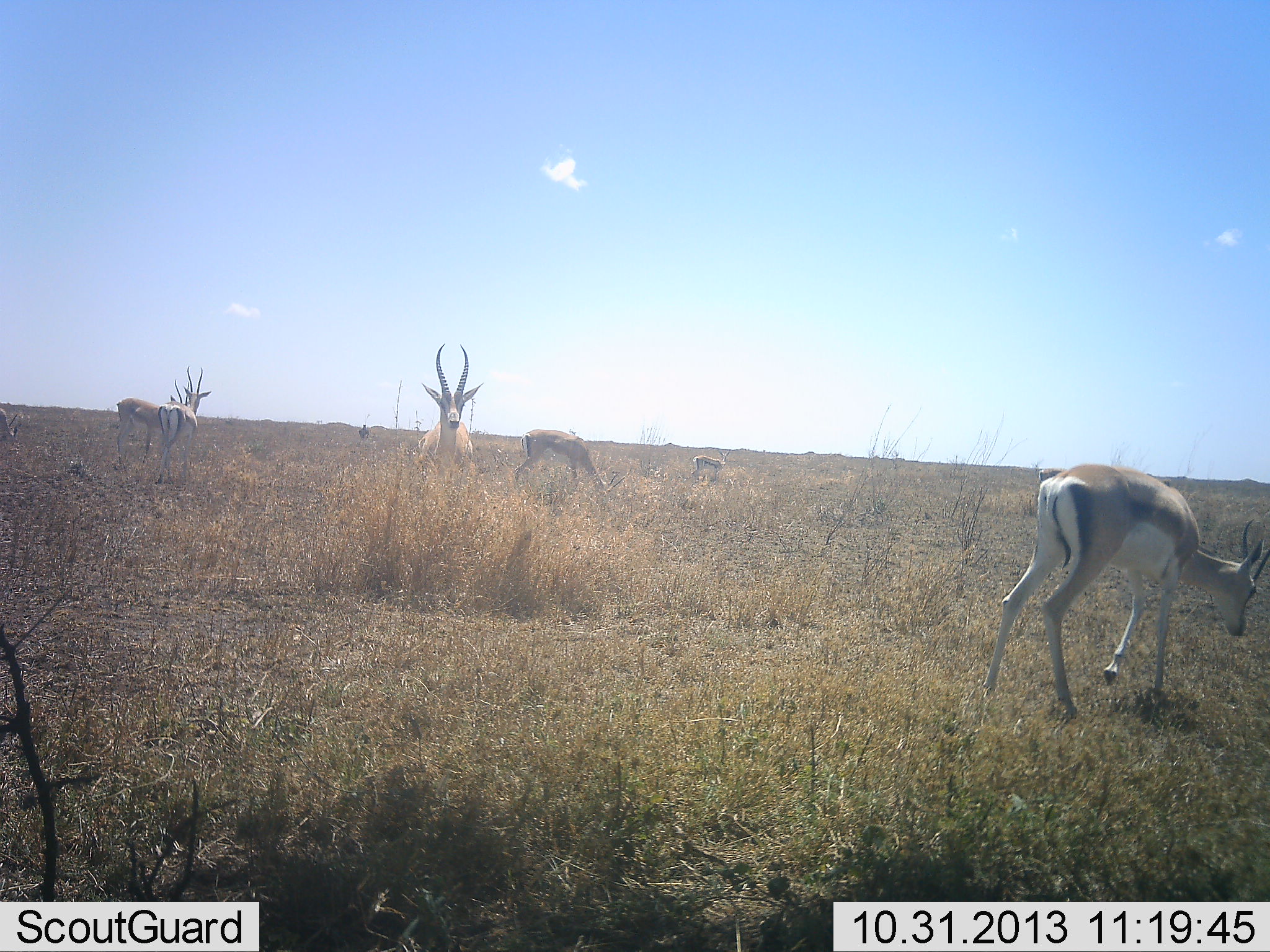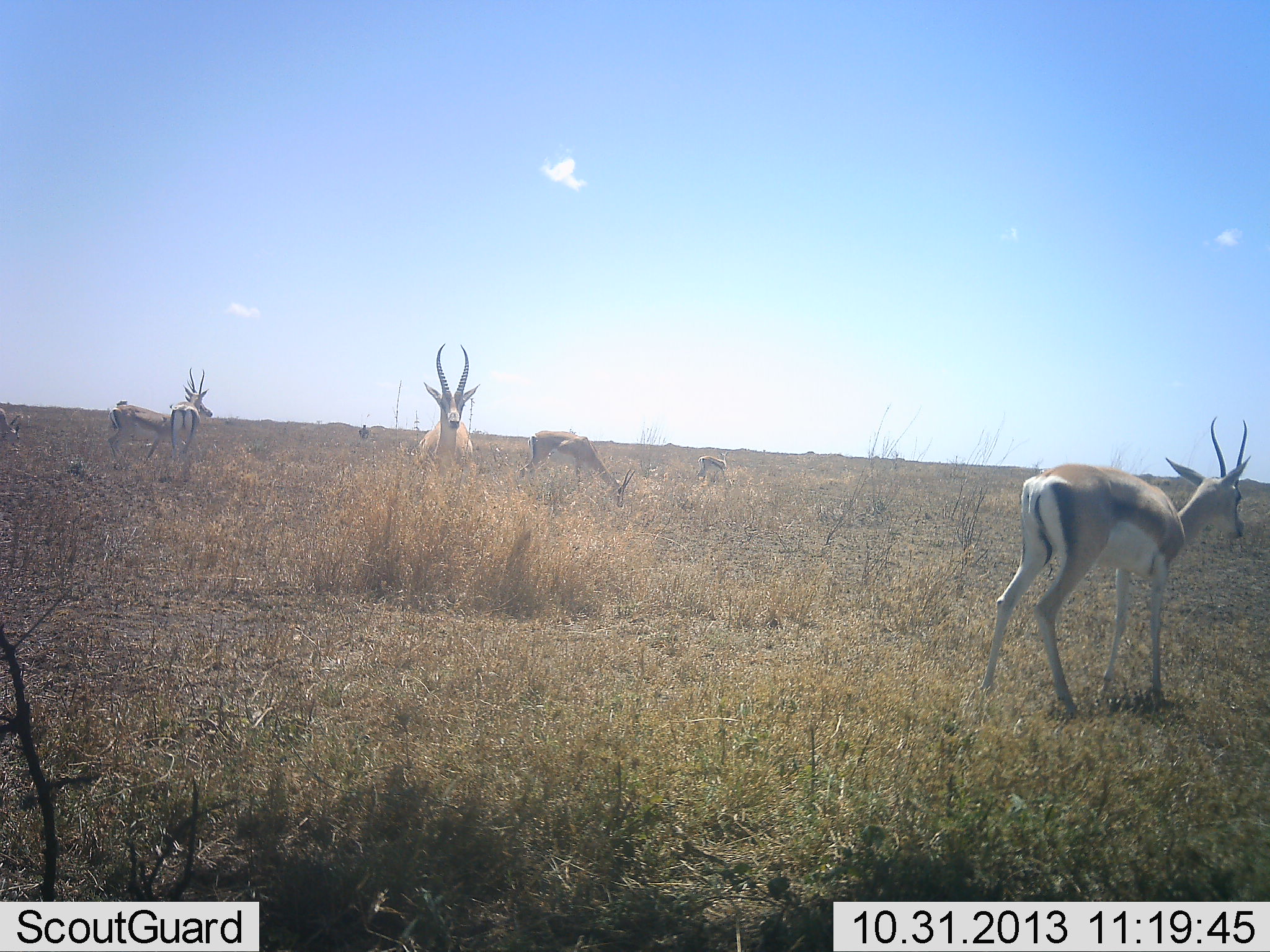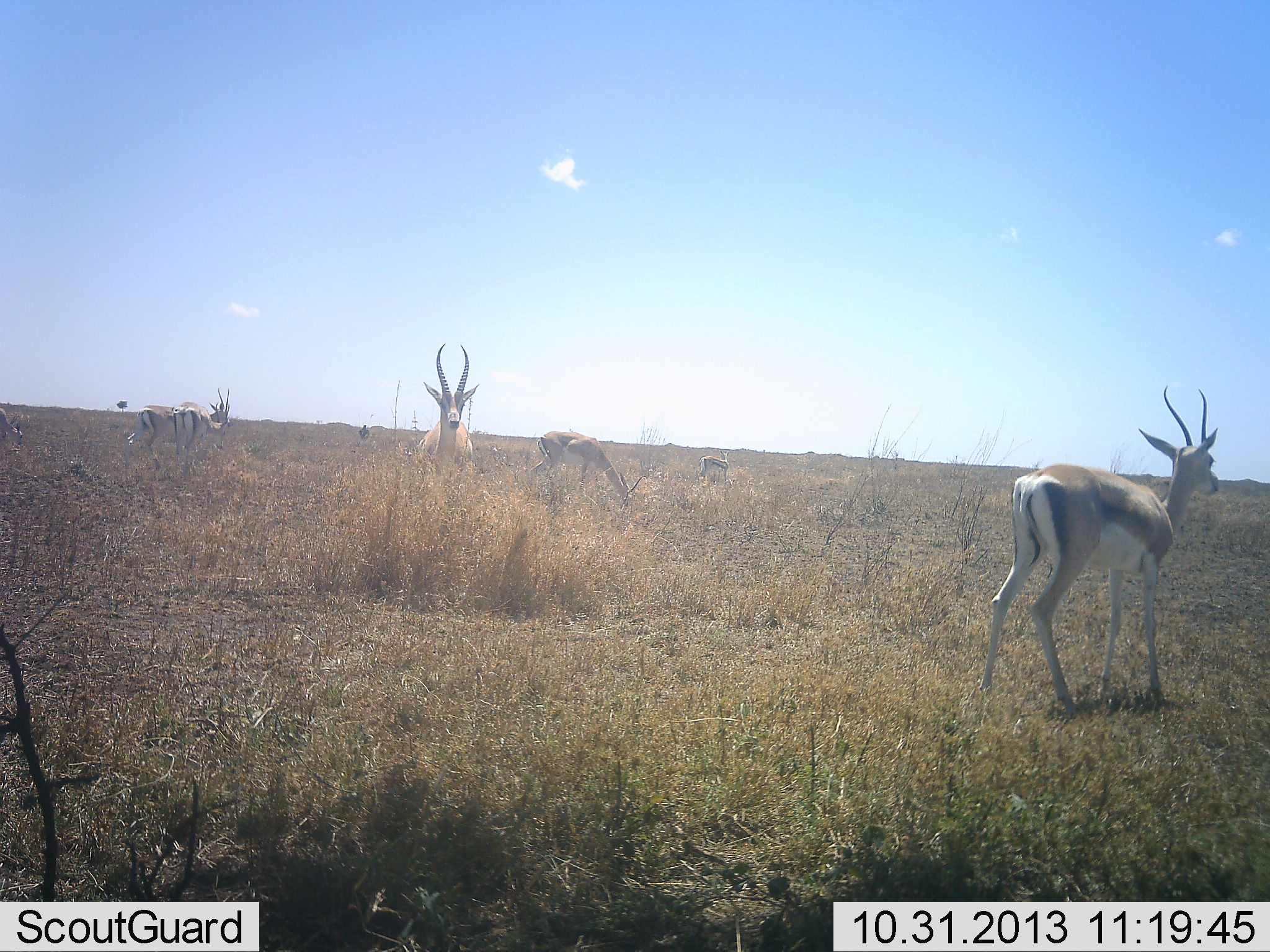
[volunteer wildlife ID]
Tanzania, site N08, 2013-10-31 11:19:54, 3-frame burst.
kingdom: Animalia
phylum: Chordata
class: Mammalia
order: Artiodactyla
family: Bovidae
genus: Nanger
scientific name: Nanger granti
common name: grant's gazelle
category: gazellegrants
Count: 6.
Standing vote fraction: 73%.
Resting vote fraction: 0%.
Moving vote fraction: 20%.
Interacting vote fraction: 0%.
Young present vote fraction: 0%.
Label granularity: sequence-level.